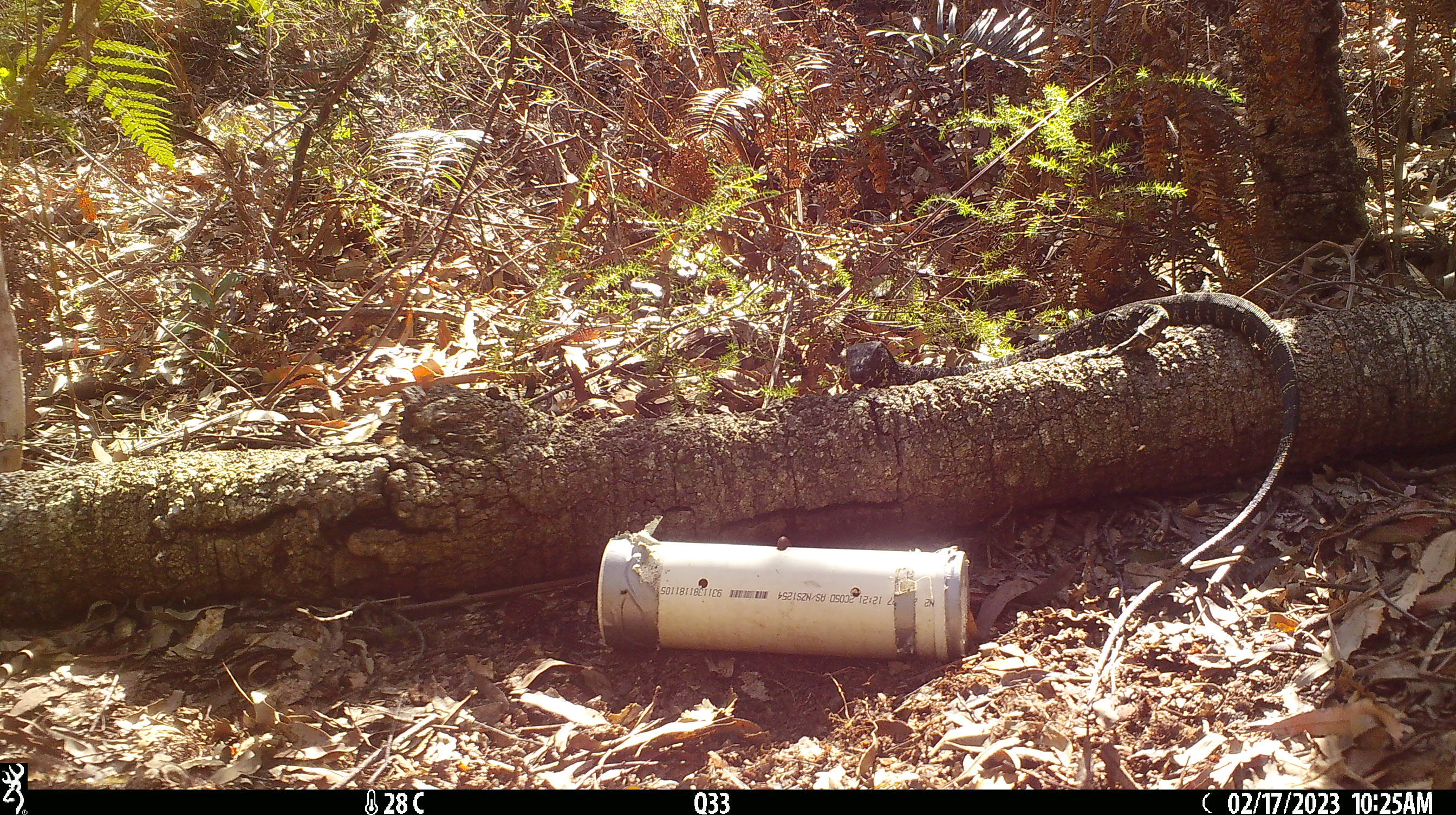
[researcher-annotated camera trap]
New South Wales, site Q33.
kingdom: Animalia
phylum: Chordata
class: Reptilia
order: Squamata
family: Varanidae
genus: Varanus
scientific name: Varanus varius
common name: lace monitor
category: goanna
Goanna (lace monitor) (Varanus varius).